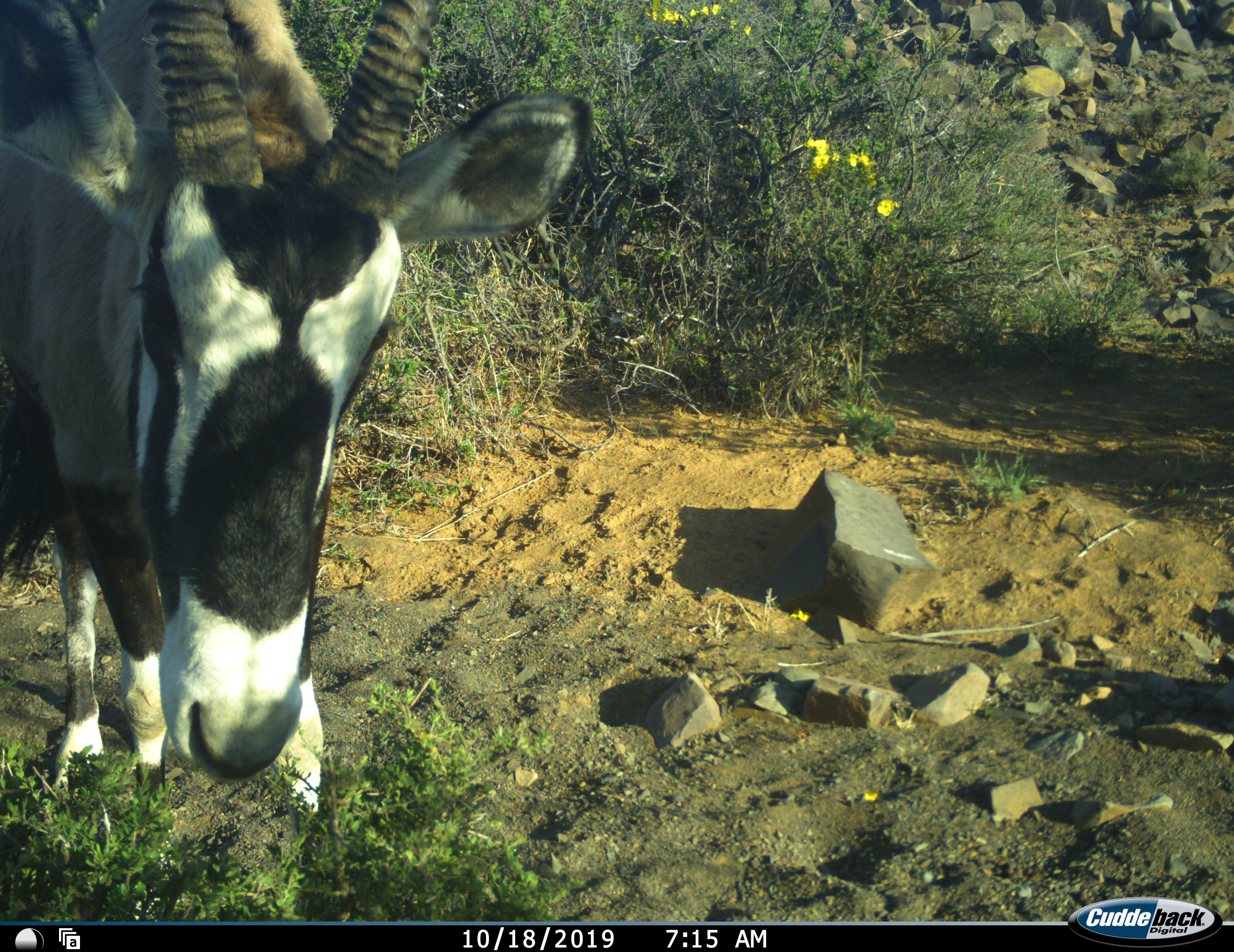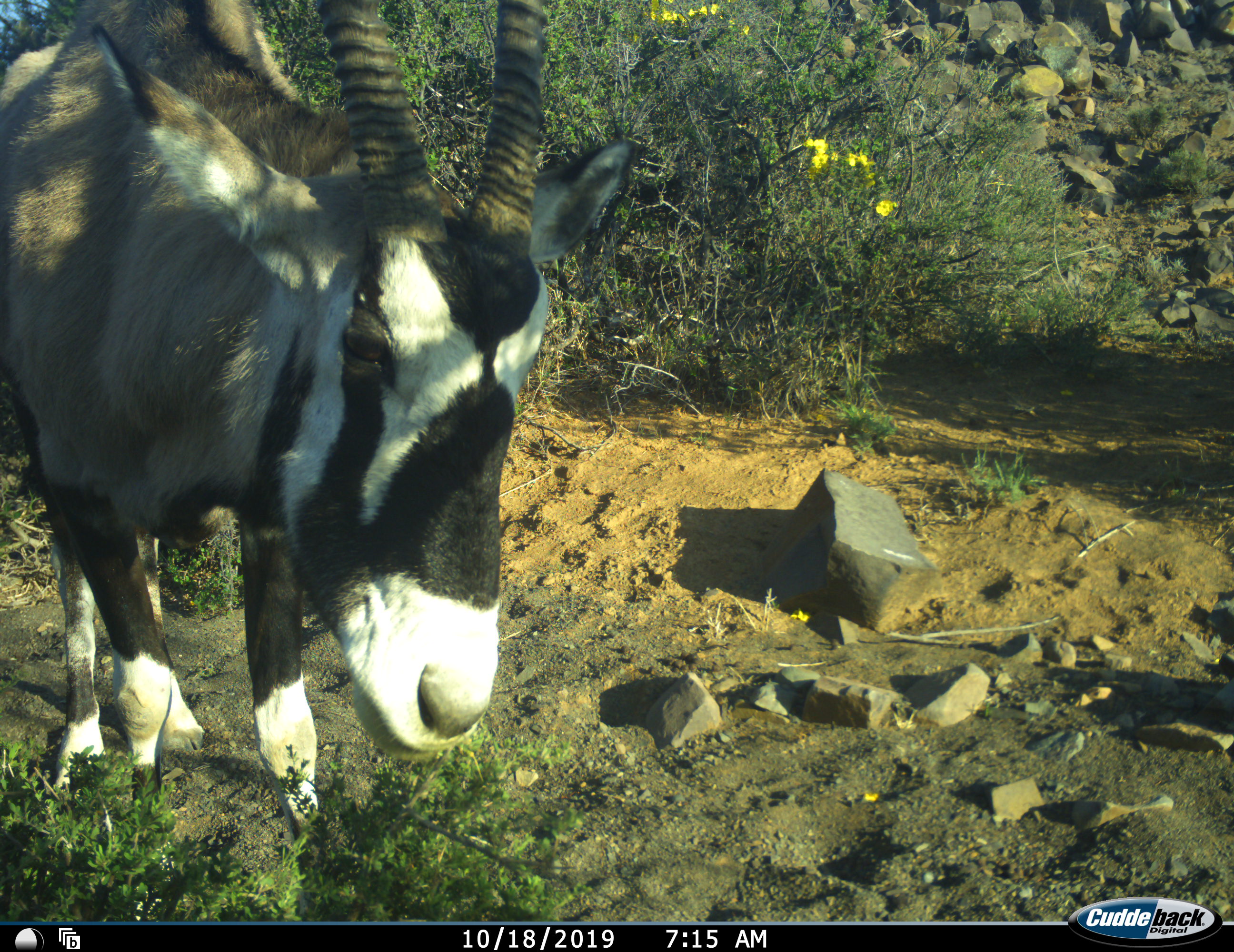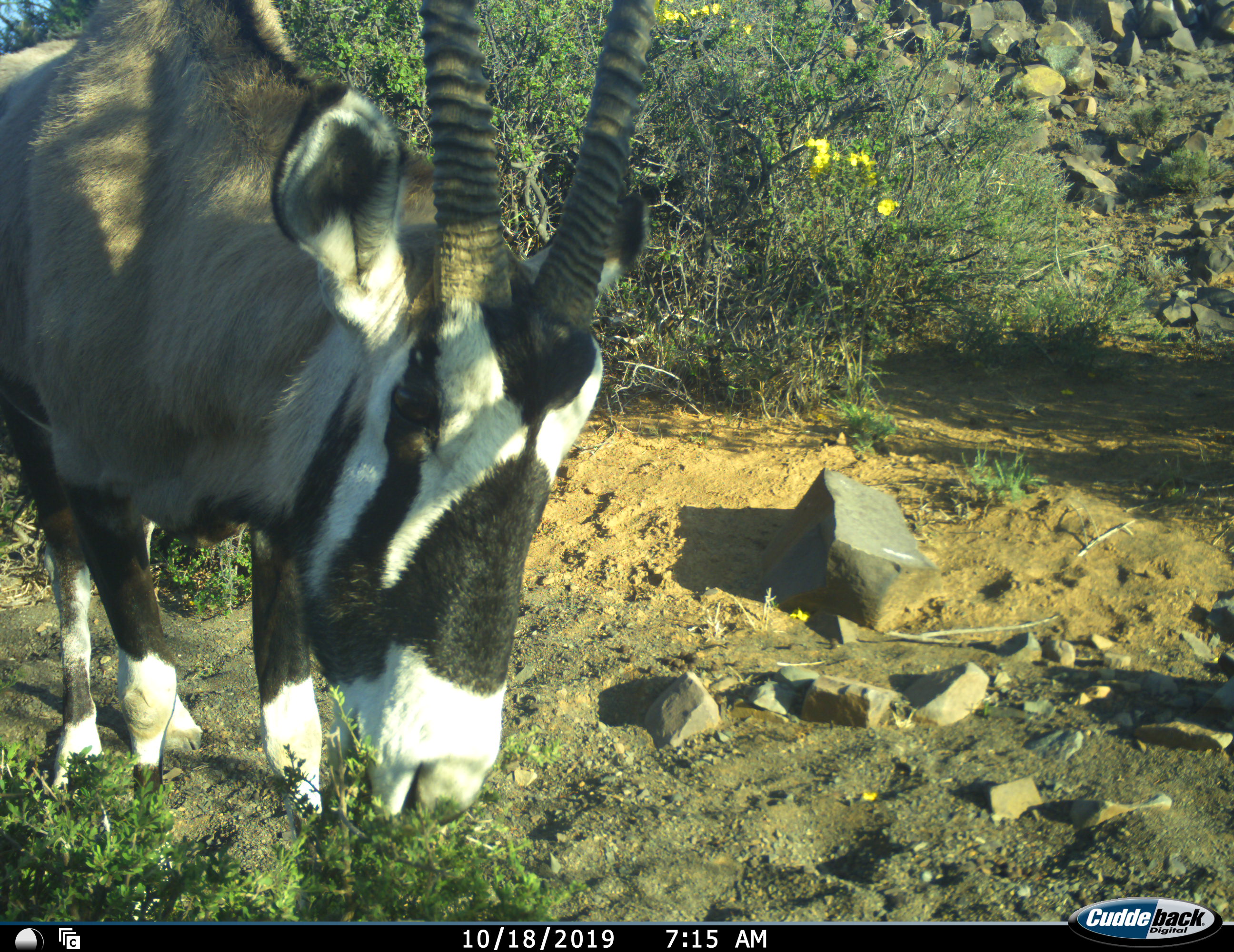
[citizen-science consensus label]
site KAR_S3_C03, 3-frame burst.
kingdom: Animalia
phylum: Chordata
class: Mammalia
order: Artiodactyla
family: Bovidae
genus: Oryx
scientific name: Oryx gazella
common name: gemsbok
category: oryx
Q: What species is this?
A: Oryx (gemsbok) (Oryx gazella).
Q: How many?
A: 1.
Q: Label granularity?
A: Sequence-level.